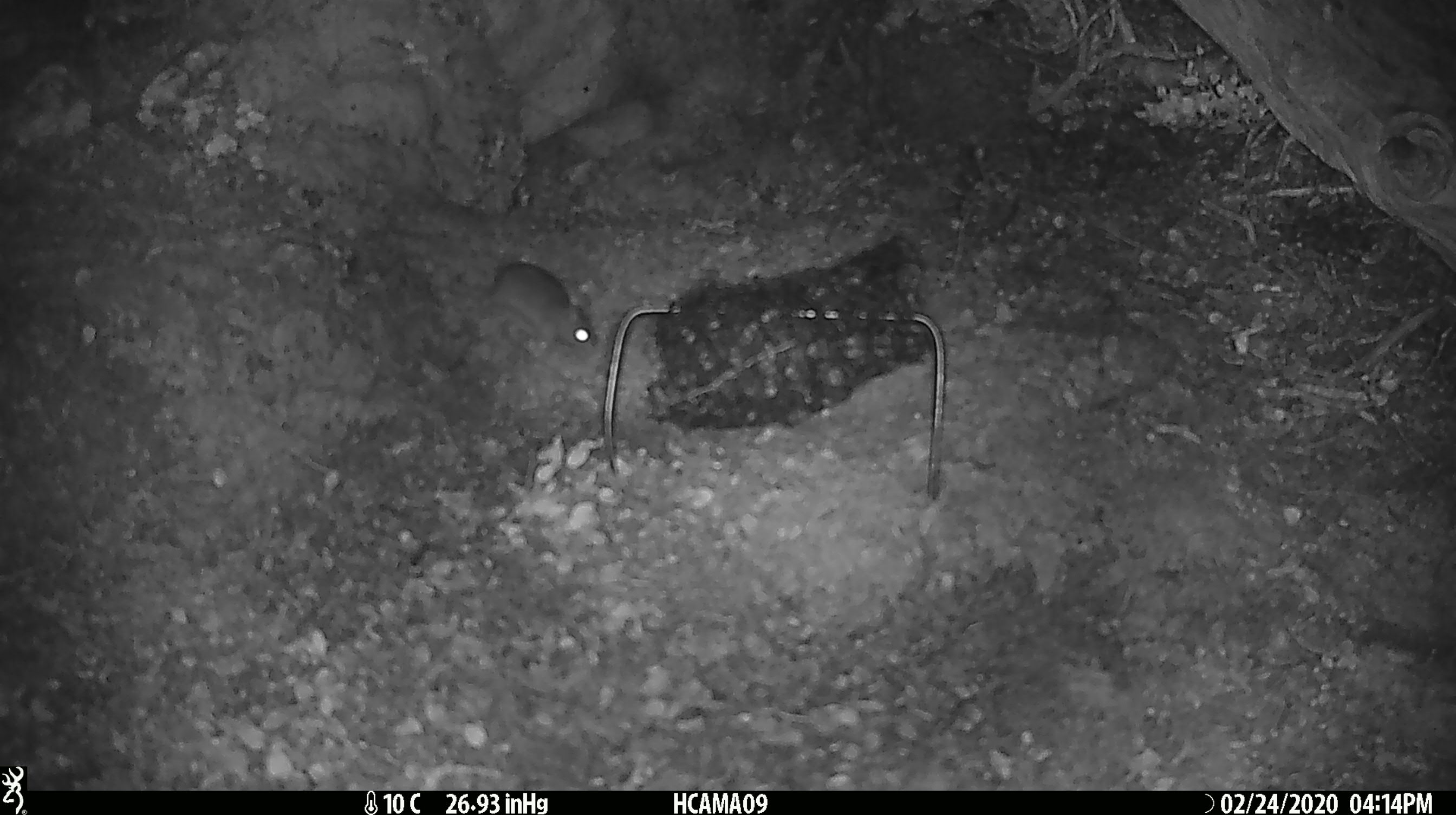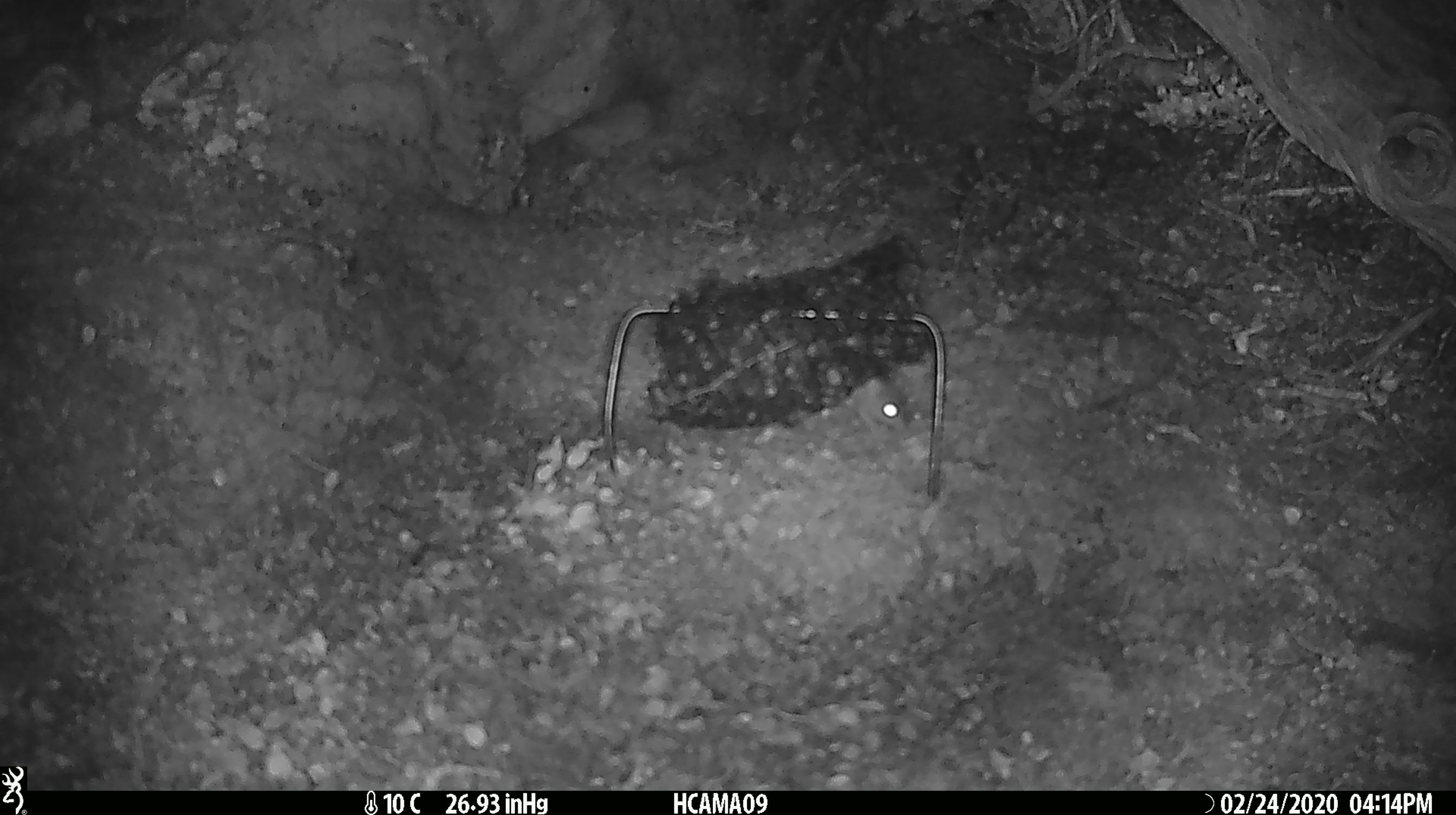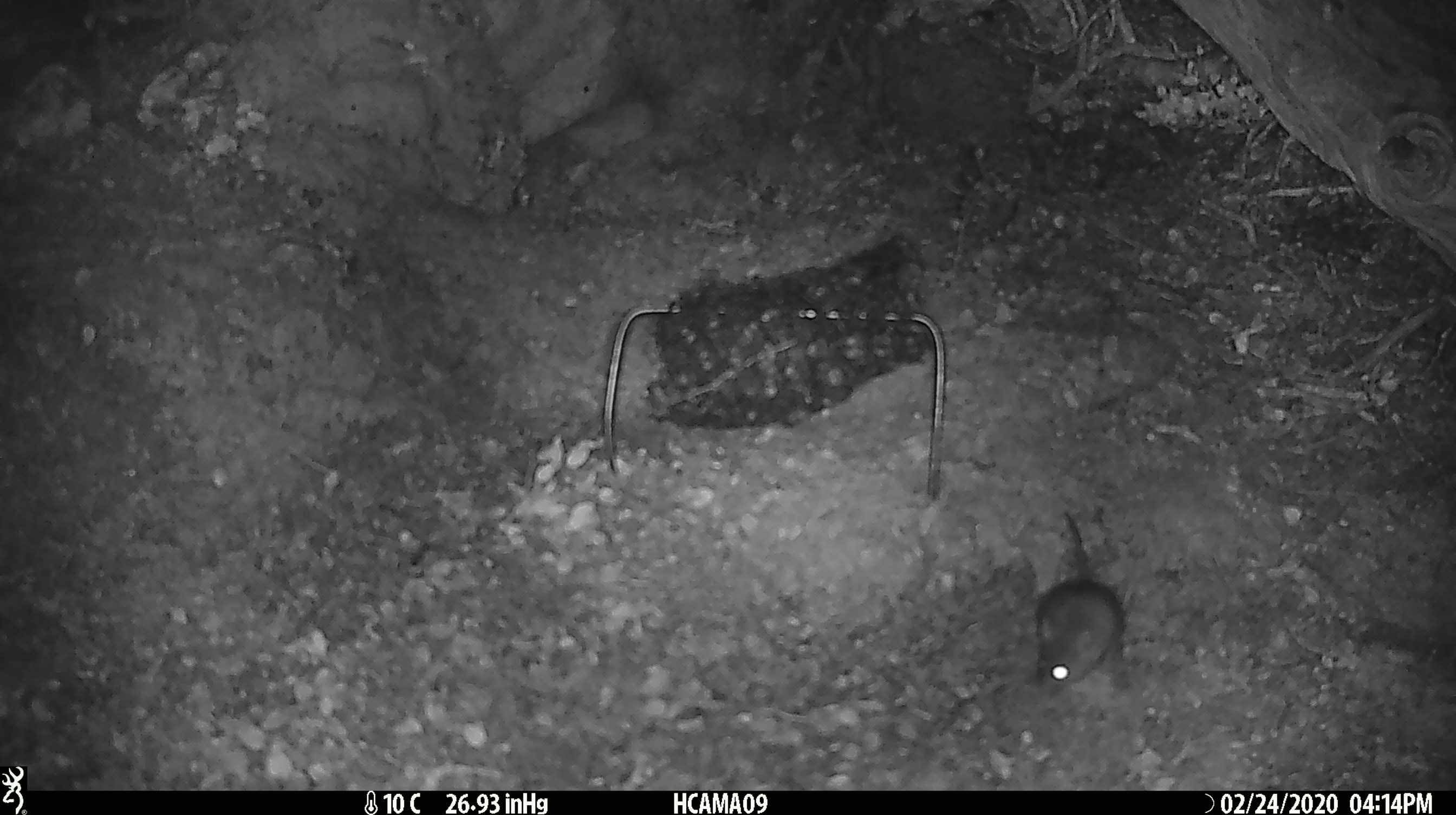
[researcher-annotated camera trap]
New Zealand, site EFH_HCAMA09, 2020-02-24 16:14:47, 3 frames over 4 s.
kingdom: Animalia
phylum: Chordata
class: Mammalia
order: Rodentia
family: Muridae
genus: Mus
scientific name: Mus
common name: mouse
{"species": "mouse (Mus)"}